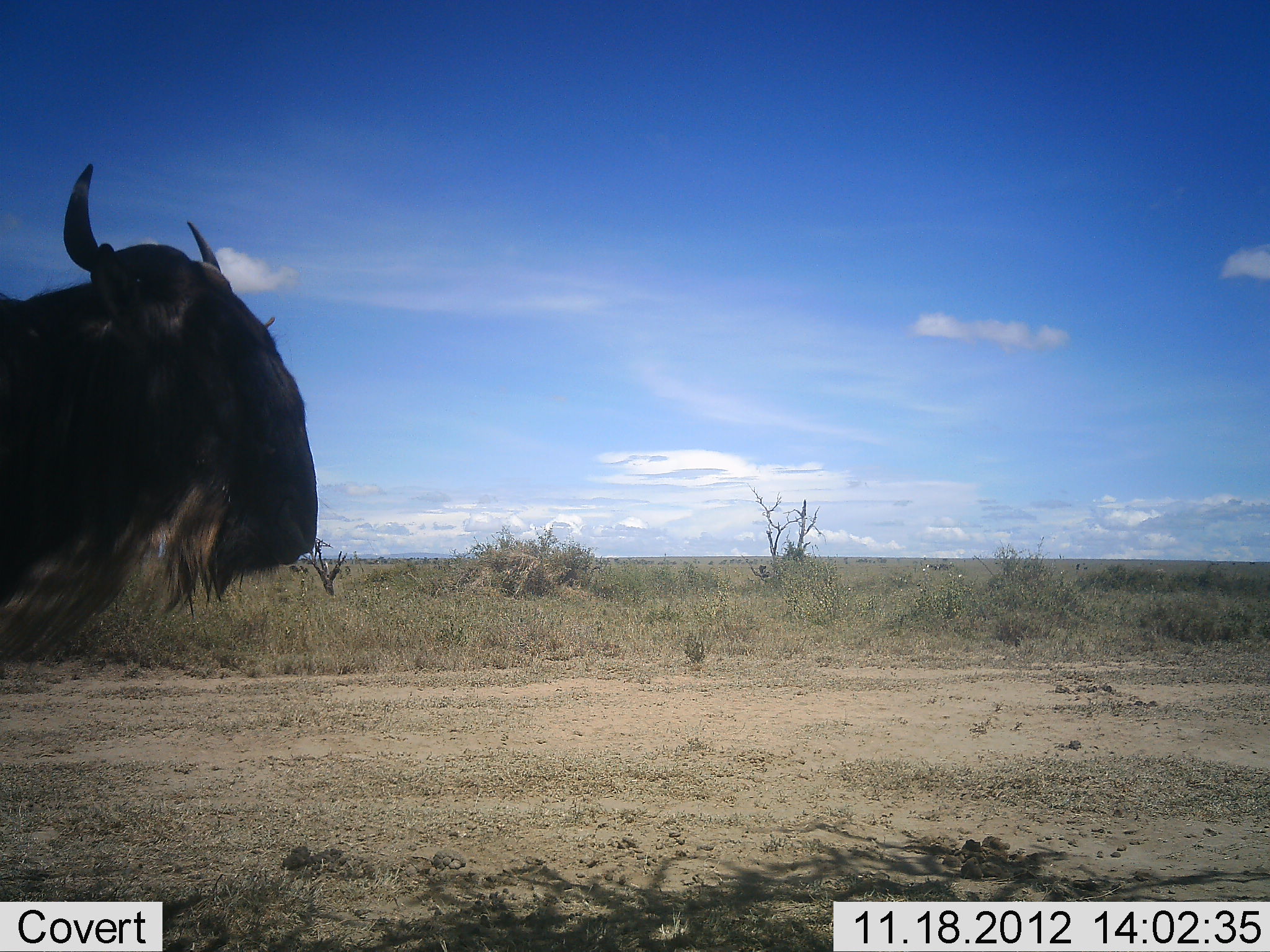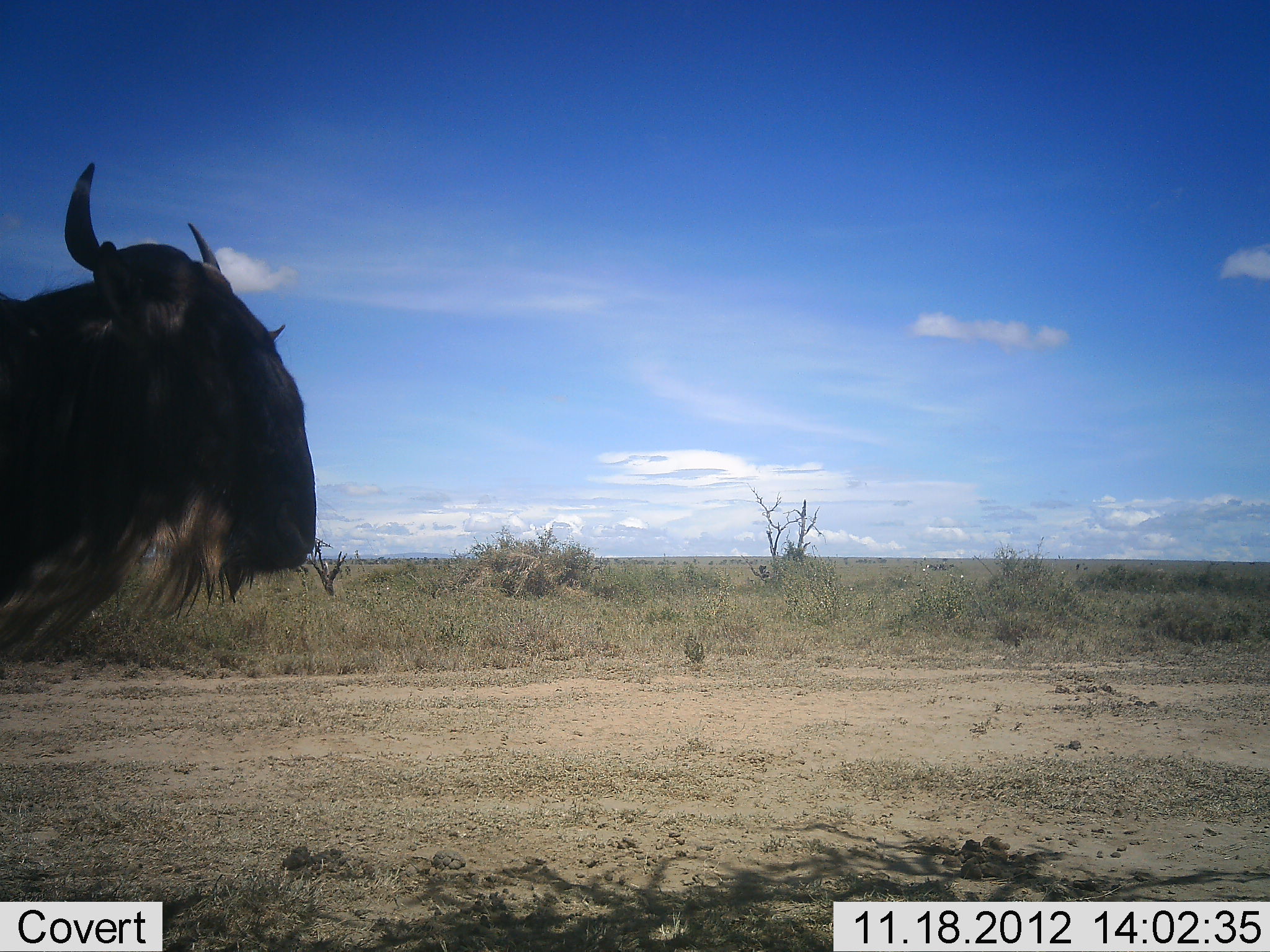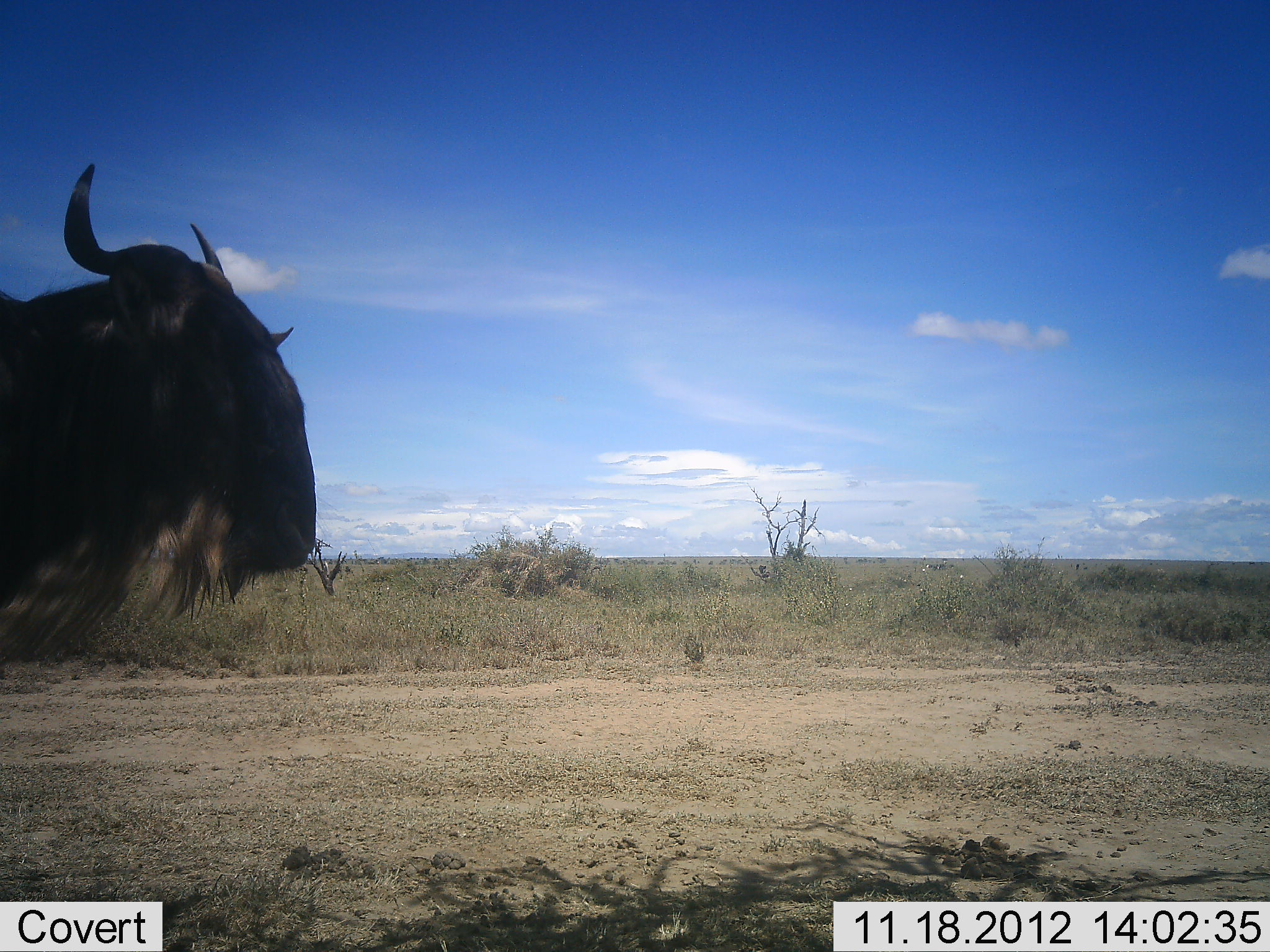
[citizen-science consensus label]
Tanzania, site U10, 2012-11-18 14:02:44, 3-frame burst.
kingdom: Animalia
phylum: Chordata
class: Mammalia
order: Artiodactyla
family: Bovidae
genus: Connochaetes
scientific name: Connochaetes taurinus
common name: blue wildebeest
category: wildebeest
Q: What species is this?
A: Wildebeest (blue wildebeest) (Connochaetes taurinus).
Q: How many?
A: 1.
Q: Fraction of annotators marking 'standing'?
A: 70%.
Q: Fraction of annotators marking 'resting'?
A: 0%.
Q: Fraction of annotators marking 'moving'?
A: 10%.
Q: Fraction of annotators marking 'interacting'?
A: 0%.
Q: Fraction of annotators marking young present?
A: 0%.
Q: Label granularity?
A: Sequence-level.